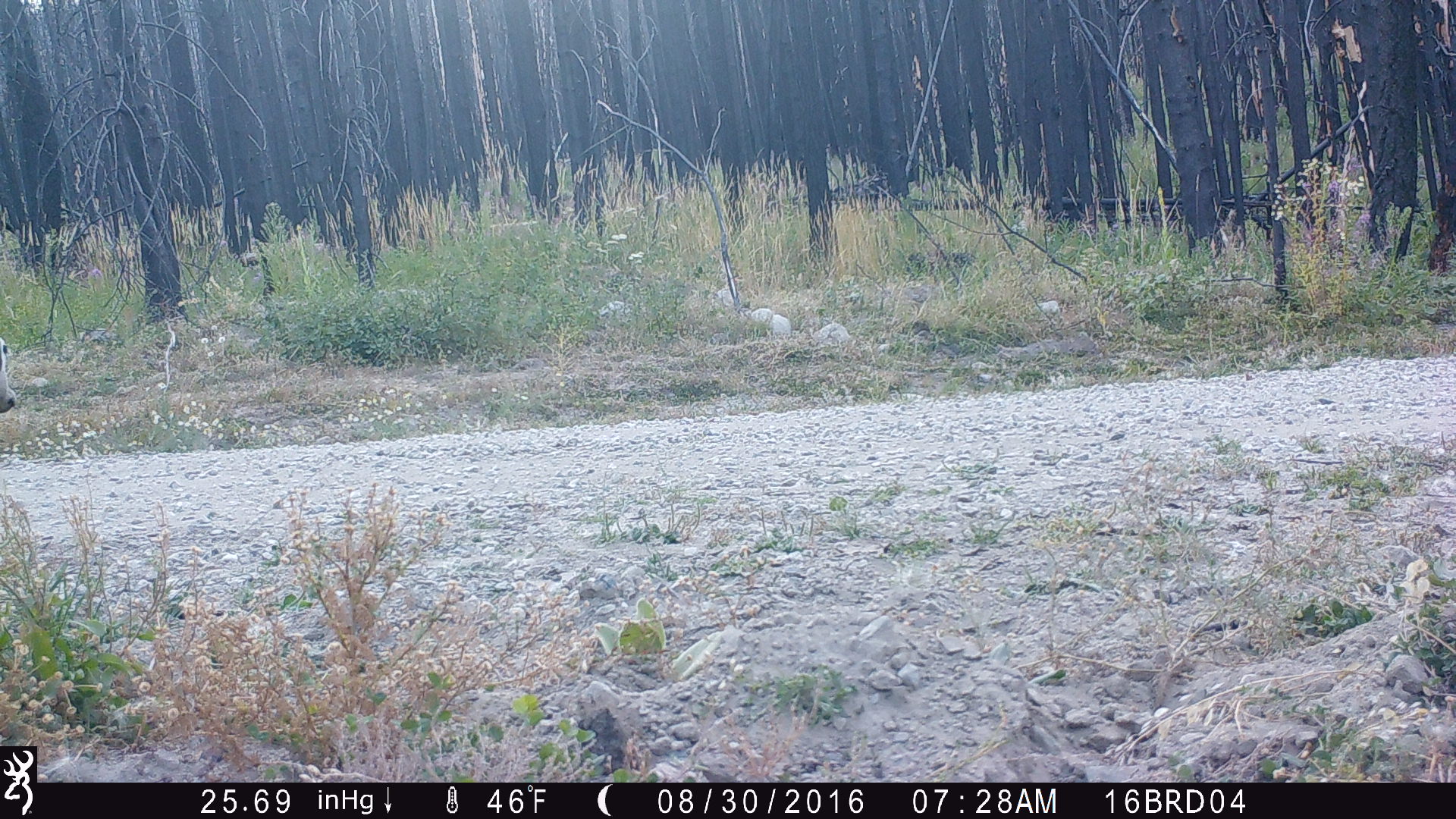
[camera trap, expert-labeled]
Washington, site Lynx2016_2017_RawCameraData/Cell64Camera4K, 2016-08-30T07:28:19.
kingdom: Animalia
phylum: Chordata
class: Mammalia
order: Artiodactyla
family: Bovidae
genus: Bos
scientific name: Bos taurus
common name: domestic cattle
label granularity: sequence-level